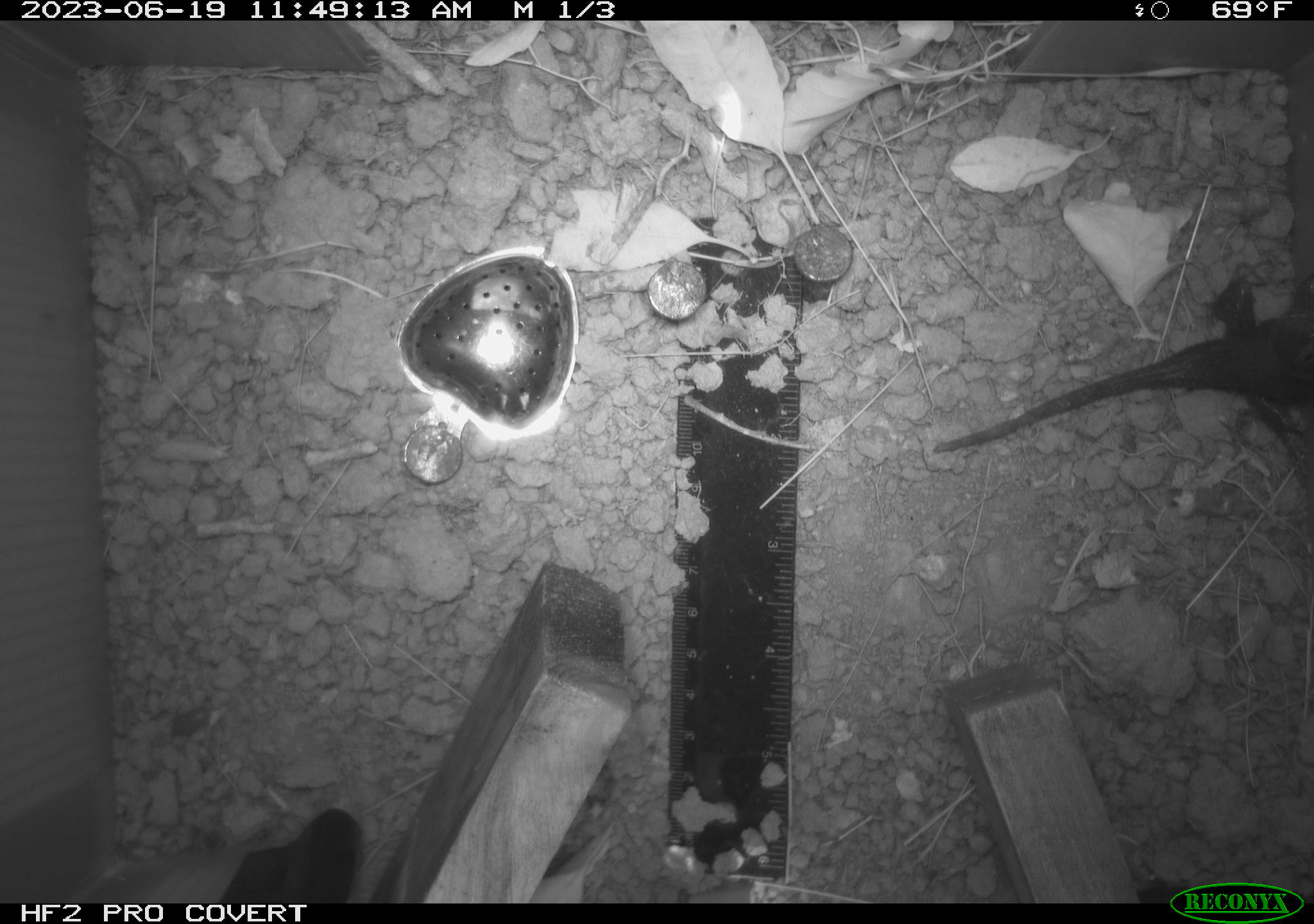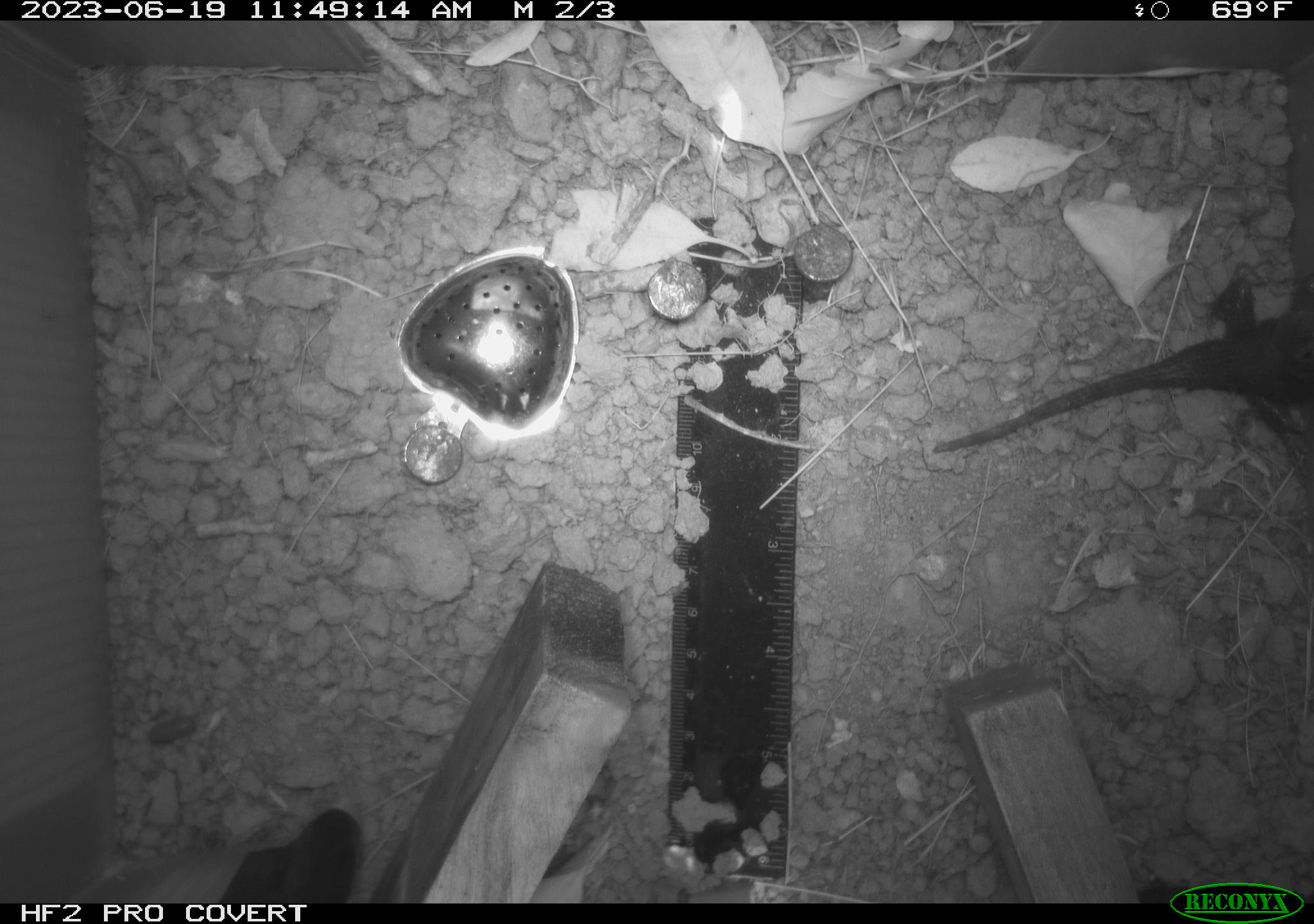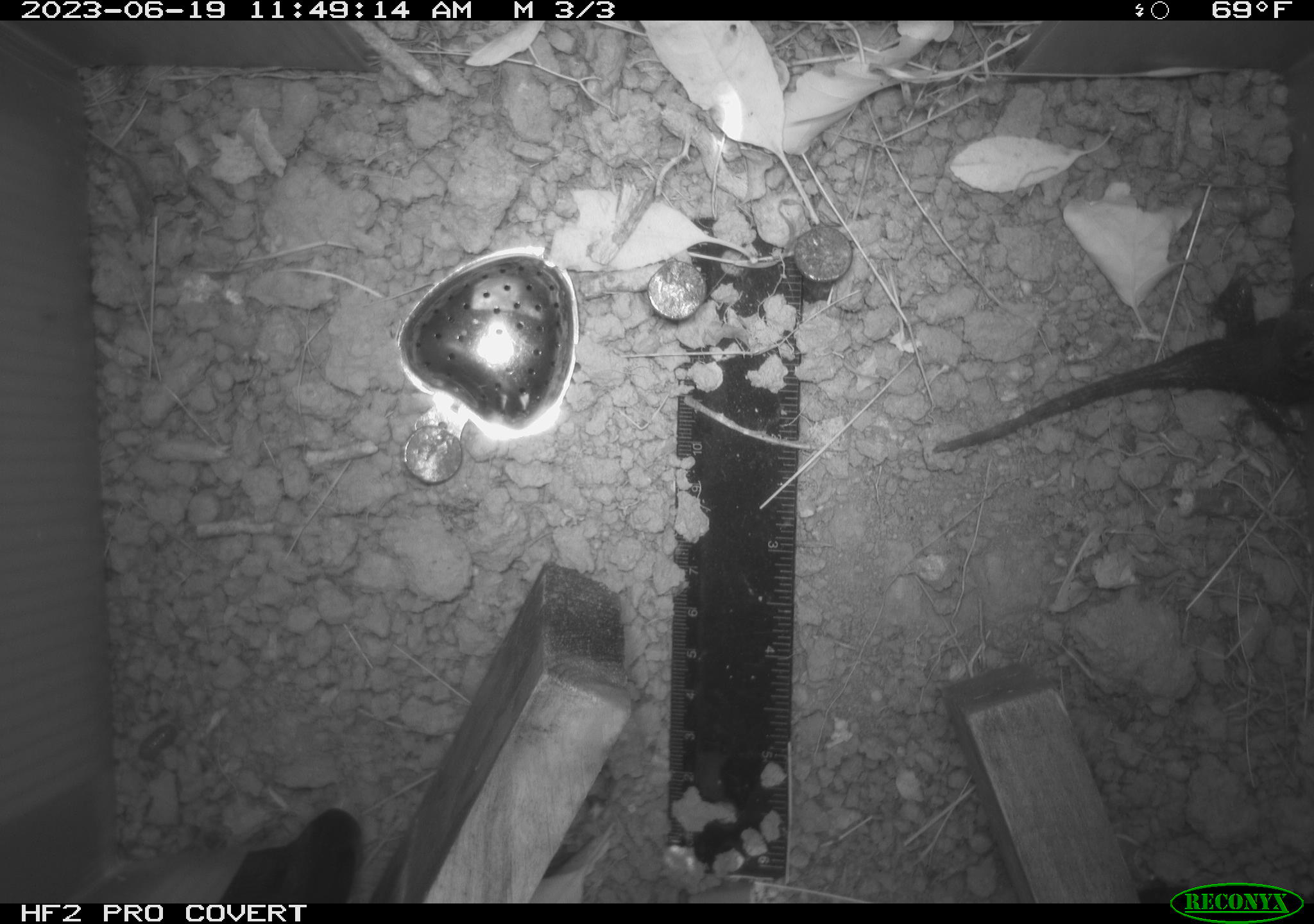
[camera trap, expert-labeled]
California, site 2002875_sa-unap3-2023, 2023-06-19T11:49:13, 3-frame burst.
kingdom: Animalia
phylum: Chordata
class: Reptilia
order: Squamata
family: Phrynosomatidae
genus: Sceloporus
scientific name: Sceloporus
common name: spiny lizards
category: sceloporus species